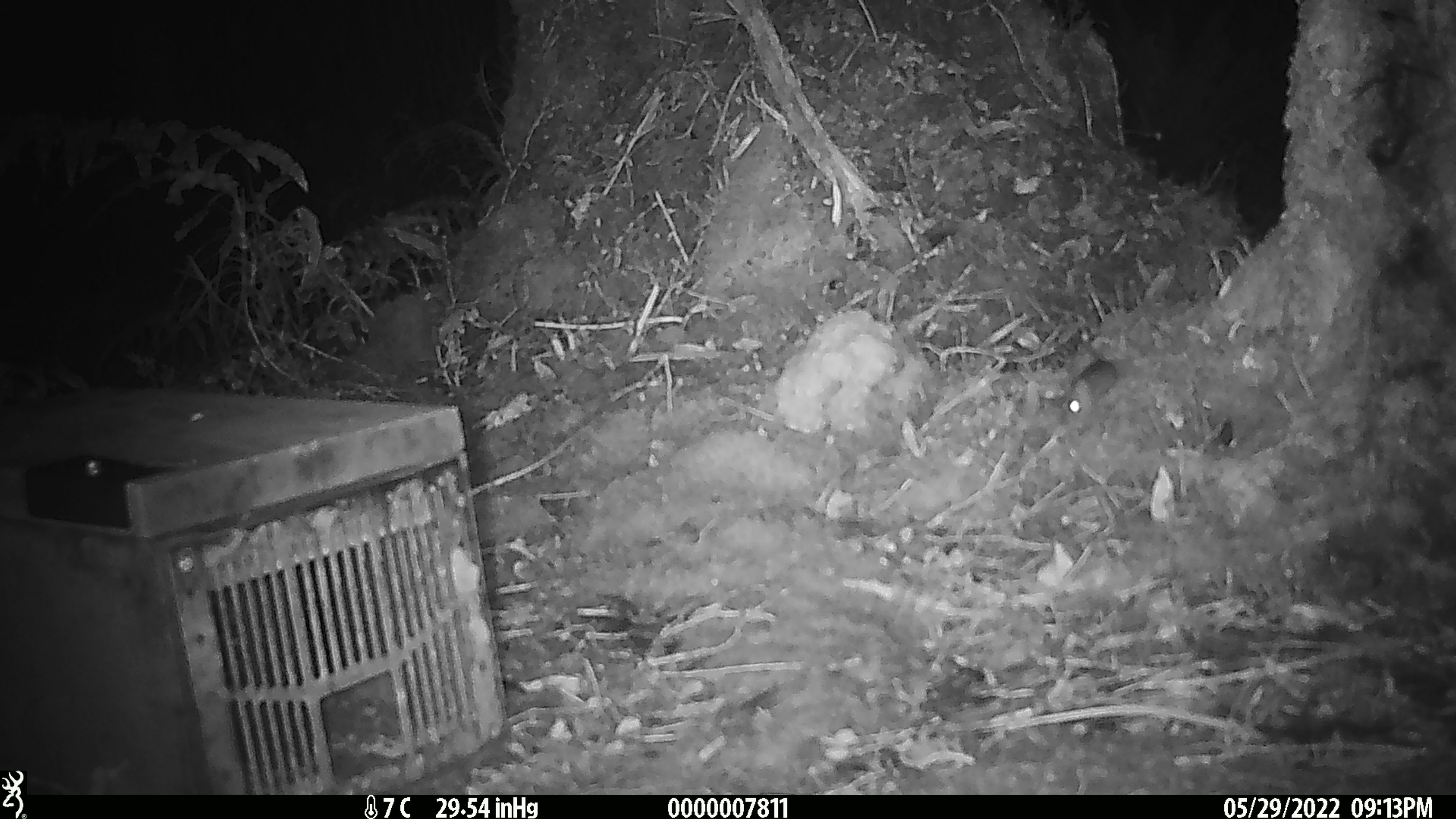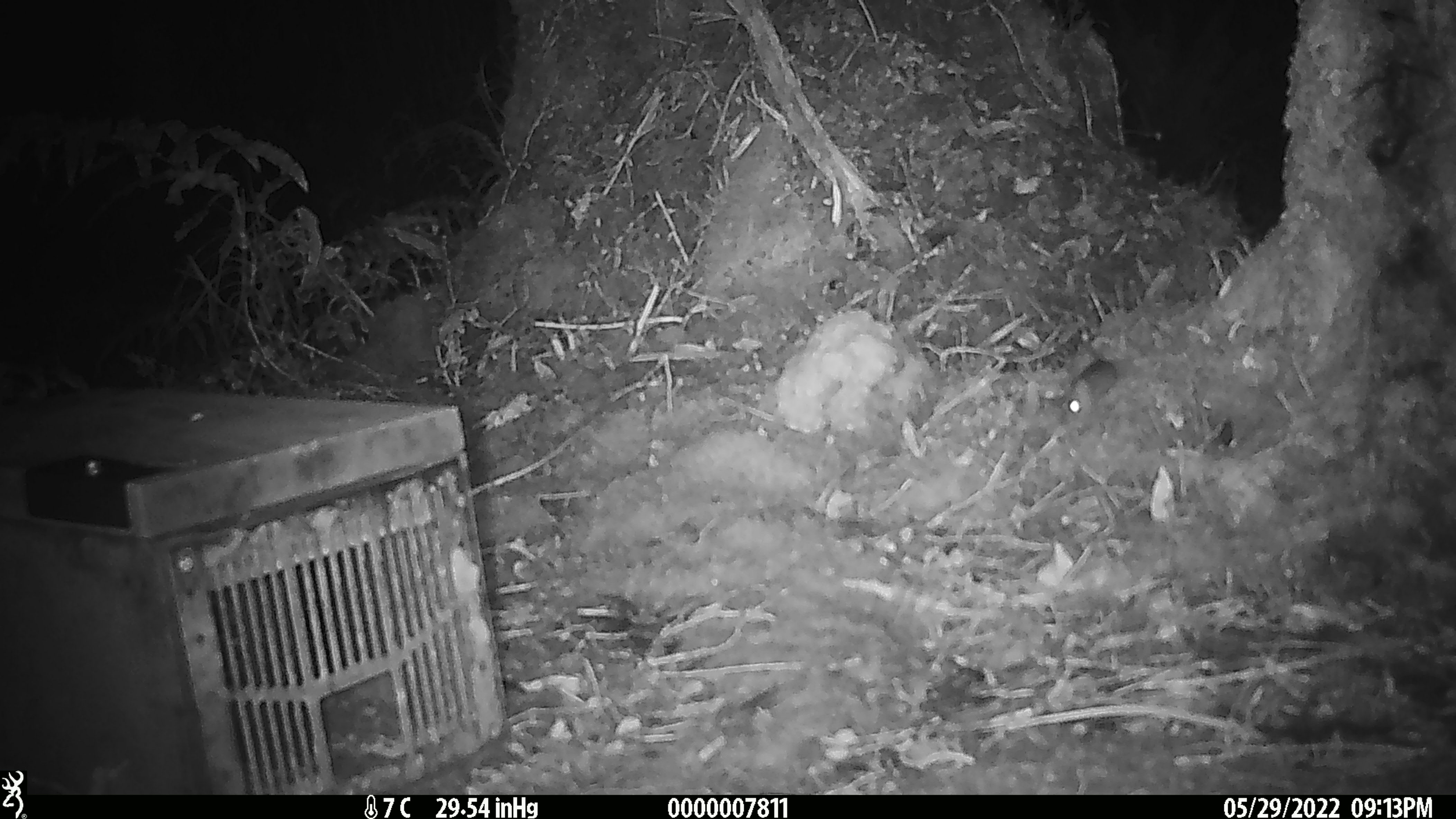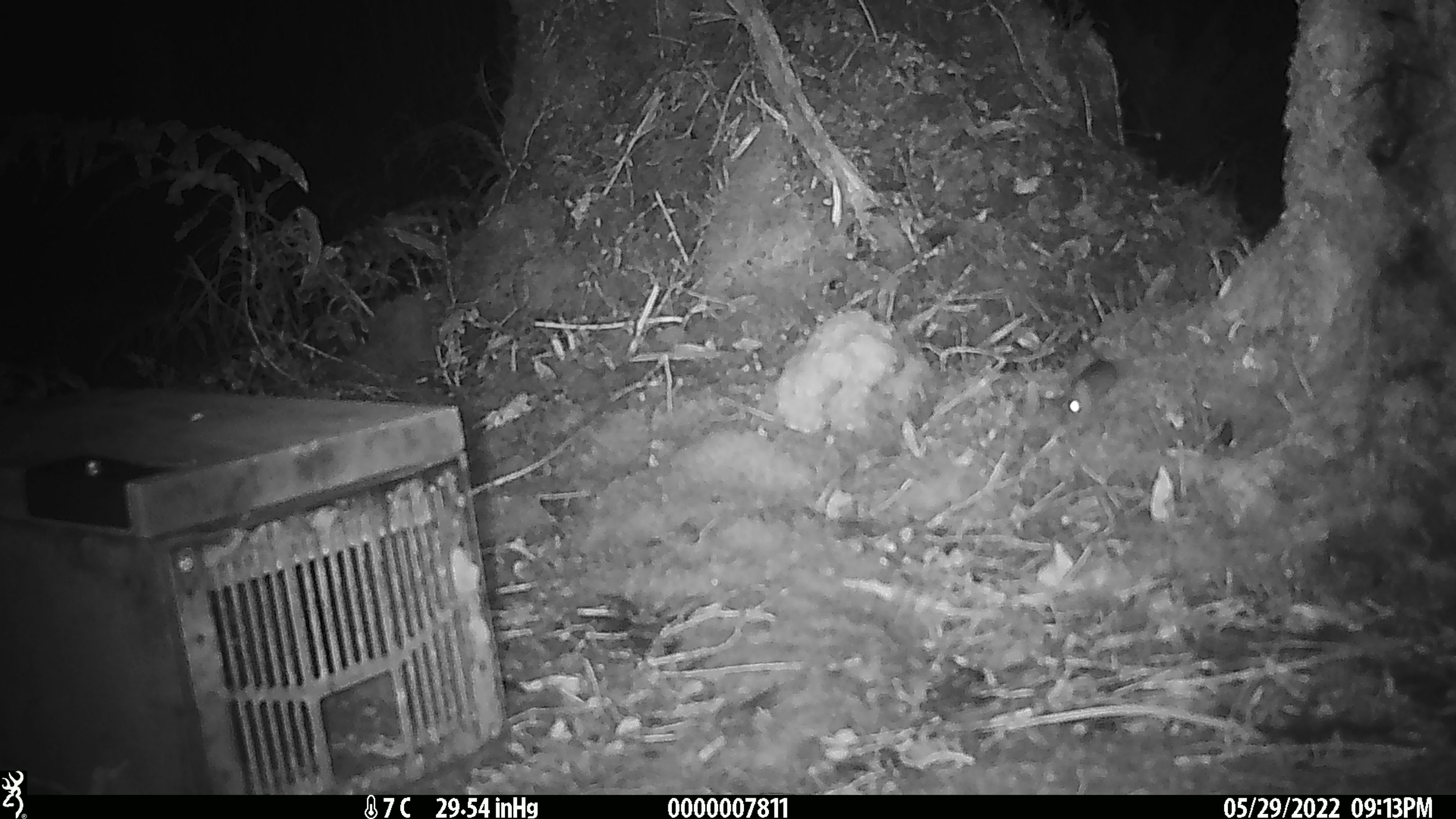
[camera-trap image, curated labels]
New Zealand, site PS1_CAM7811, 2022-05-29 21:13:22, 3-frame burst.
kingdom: Animalia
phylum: Chordata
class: Mammalia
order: Rodentia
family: Muridae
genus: Mus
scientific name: Mus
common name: mouse